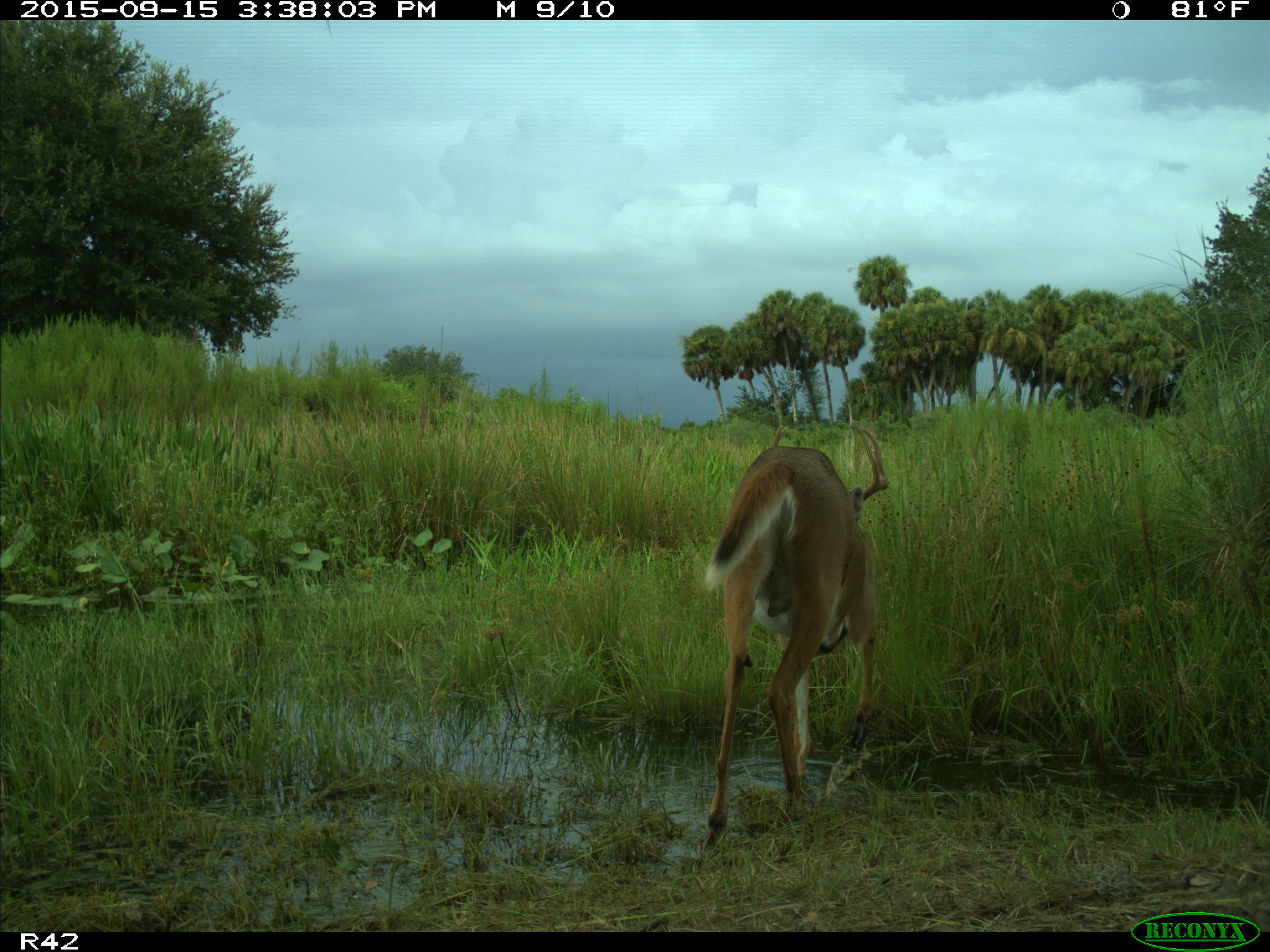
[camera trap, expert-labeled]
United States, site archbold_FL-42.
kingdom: Animalia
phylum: Chordata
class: Mammalia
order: Artiodactyla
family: Cervidae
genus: Odocoileus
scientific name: Odocoileus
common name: deer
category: unidentified deer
Unidentified deer (deer) (Odocoileus).